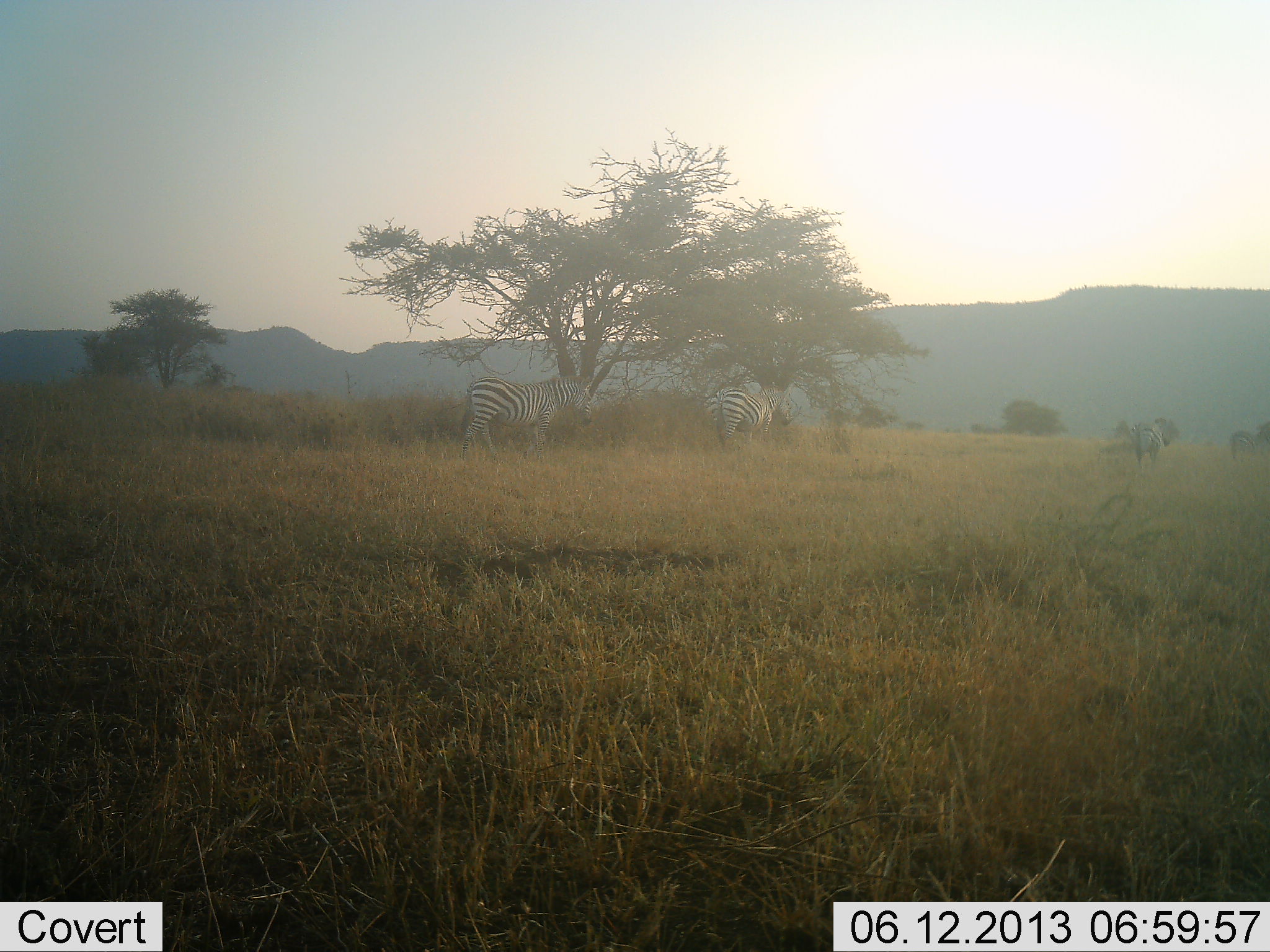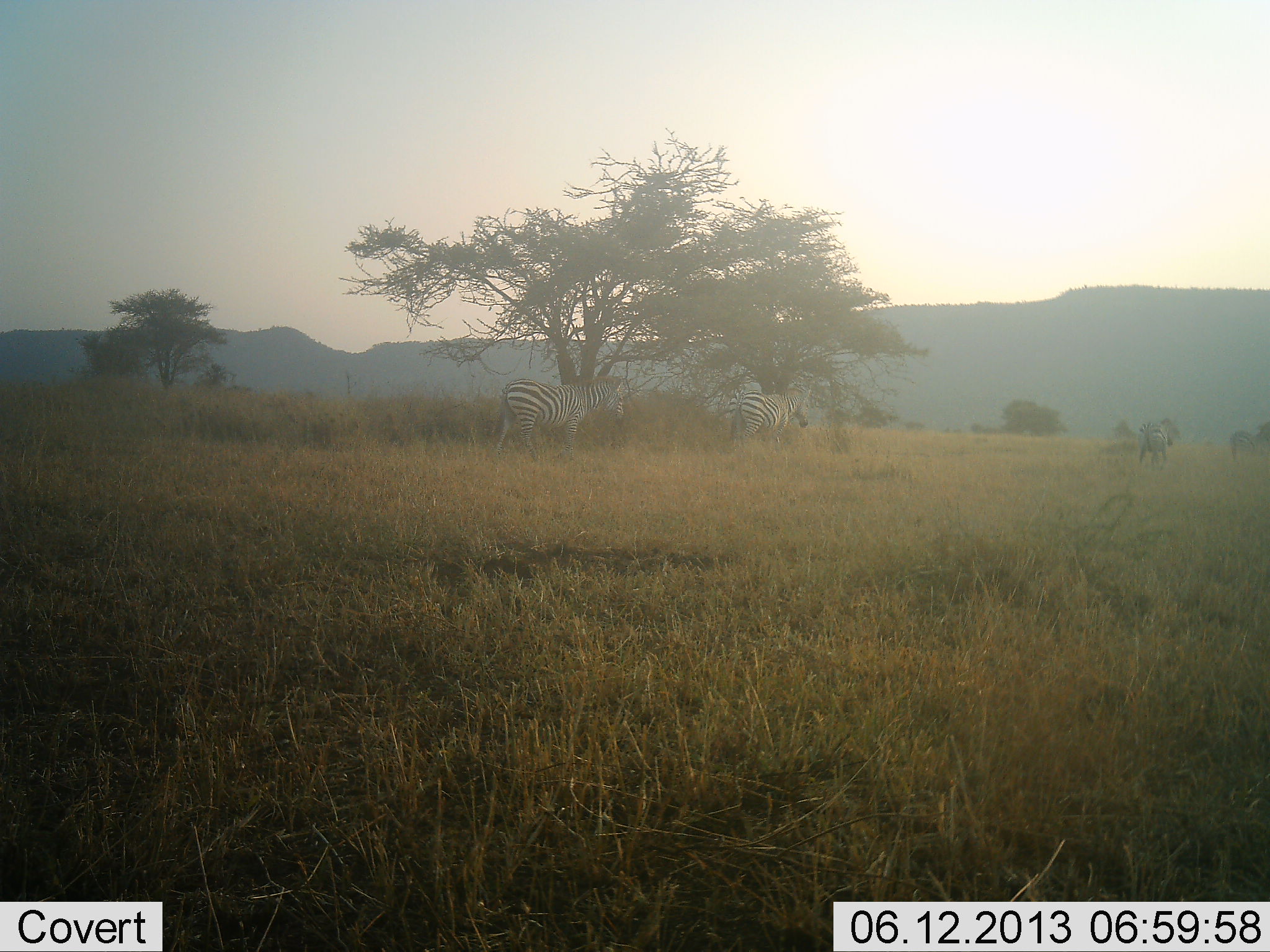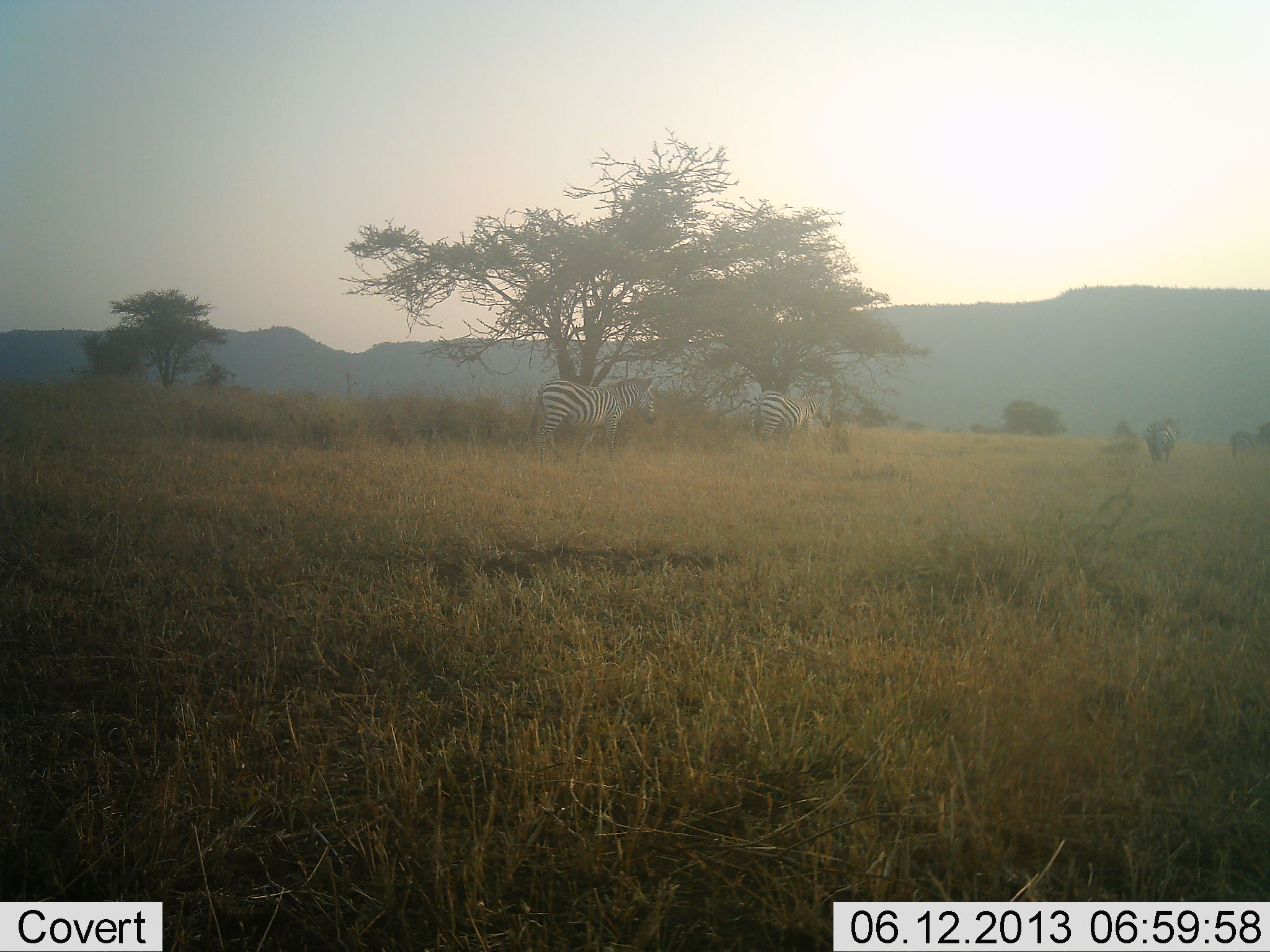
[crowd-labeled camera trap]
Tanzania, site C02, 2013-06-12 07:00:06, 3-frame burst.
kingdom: Animalia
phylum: Chordata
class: Mammalia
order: Perissodactyla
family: Equidae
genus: Equus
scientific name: Equus quagga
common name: plains zebra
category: zebra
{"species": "zebra (plains zebra) (Equus quagga)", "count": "3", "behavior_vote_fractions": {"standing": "27%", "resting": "0%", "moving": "82%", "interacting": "0%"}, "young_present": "0%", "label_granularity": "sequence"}